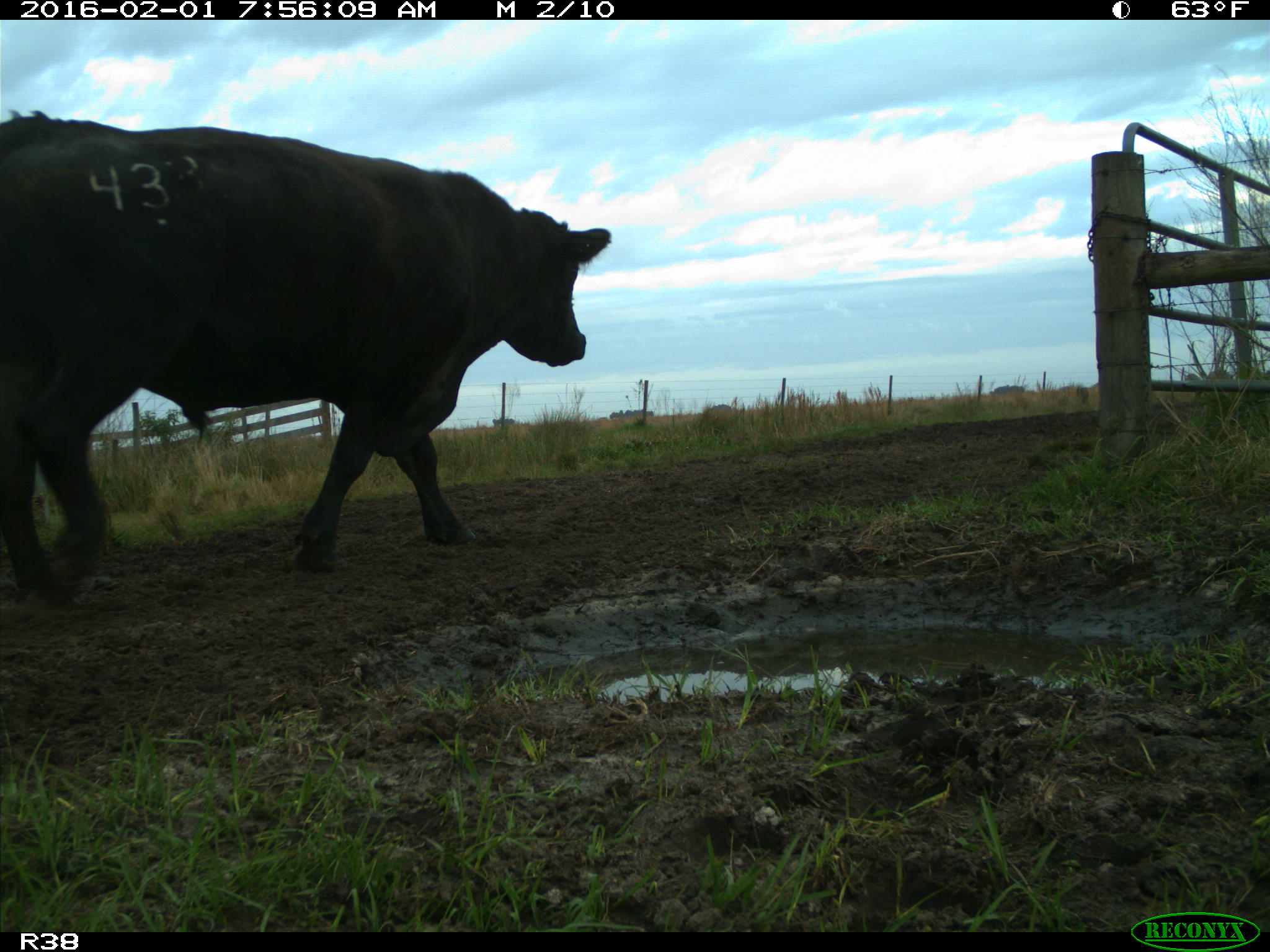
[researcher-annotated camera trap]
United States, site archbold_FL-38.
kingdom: Animalia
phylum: Chordata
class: Mammalia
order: Artiodactyla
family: Bovidae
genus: Bos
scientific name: Bos taurus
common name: domestic cow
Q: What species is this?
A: Bos taurus (domestic cow).